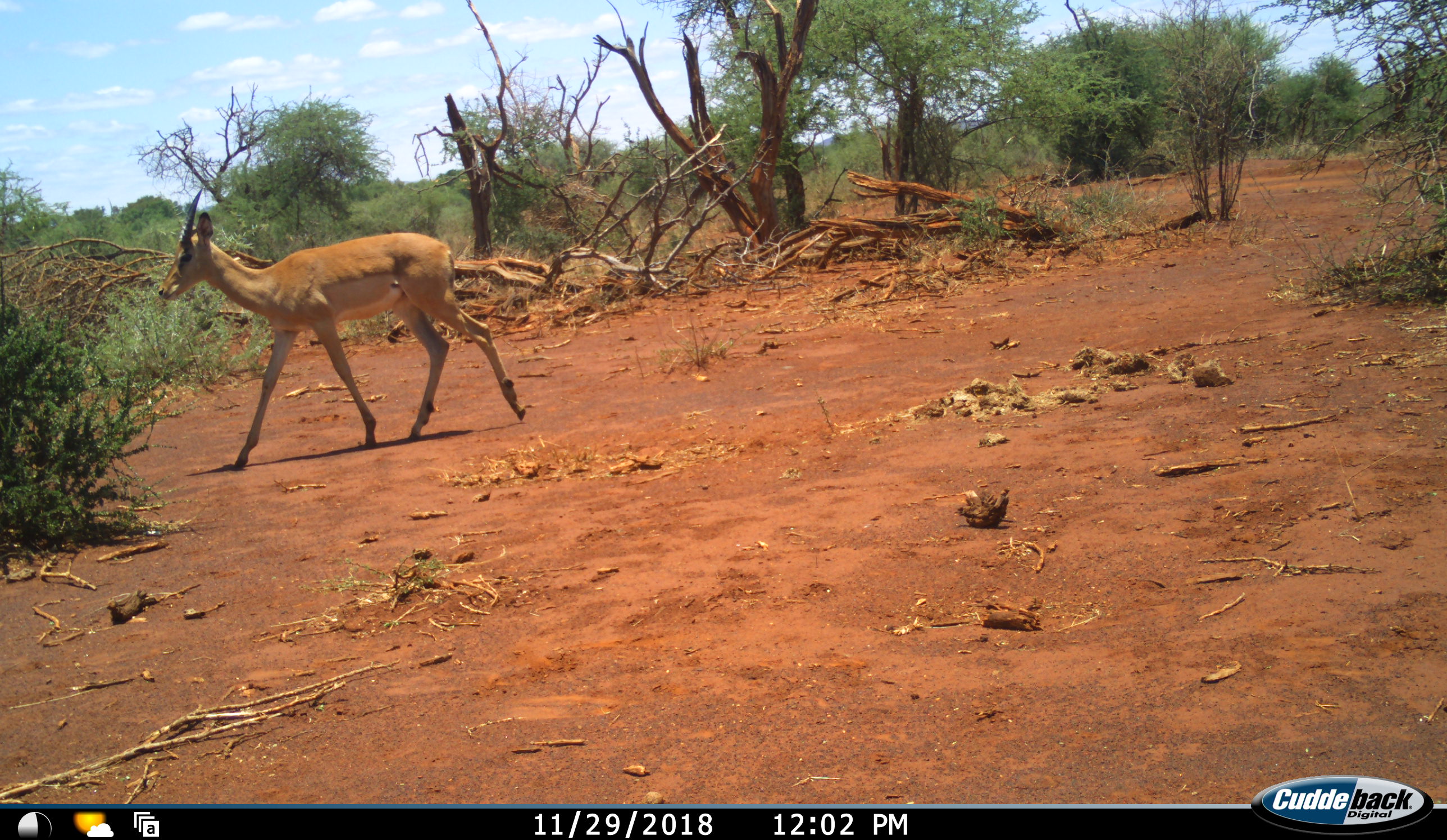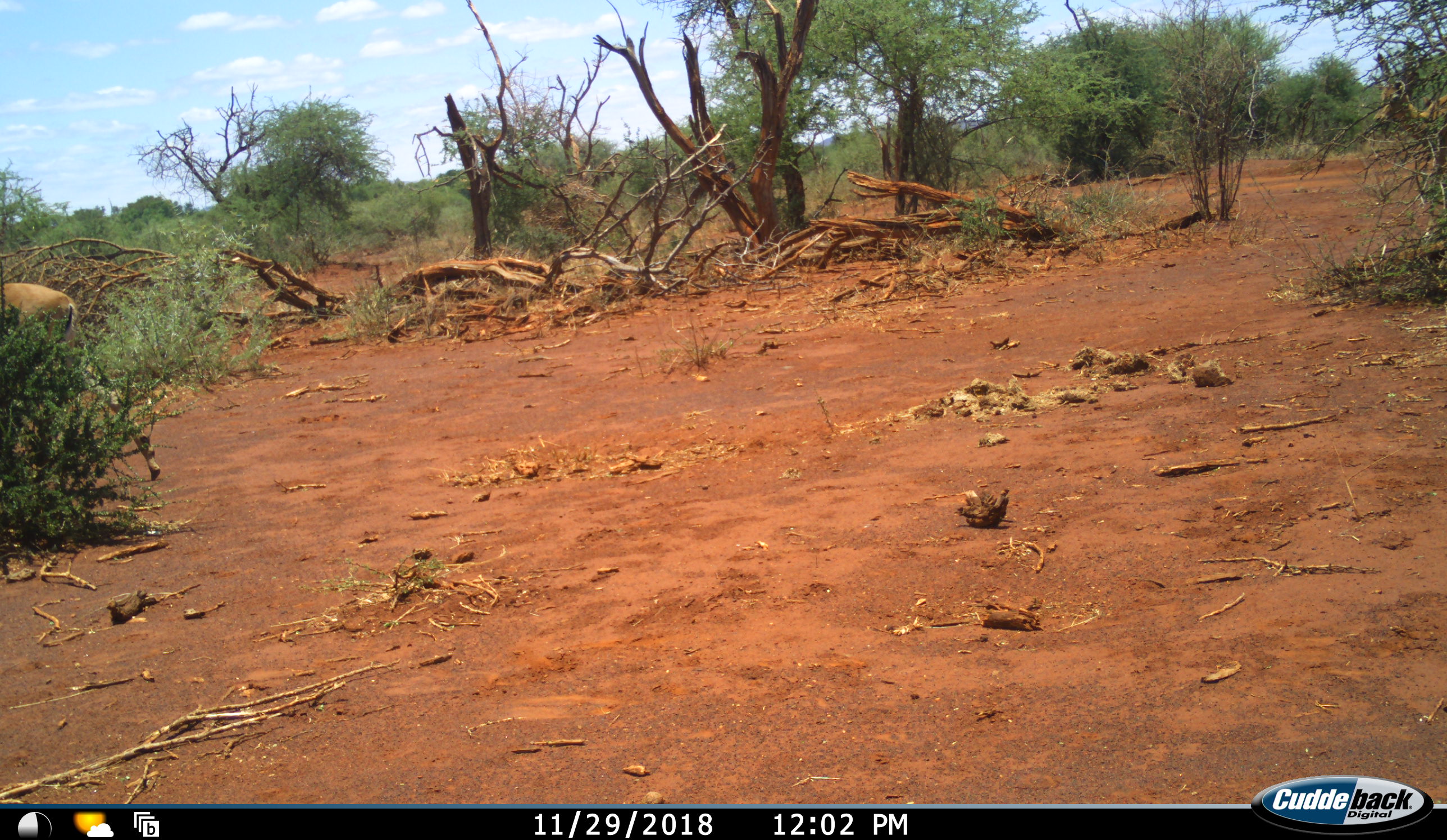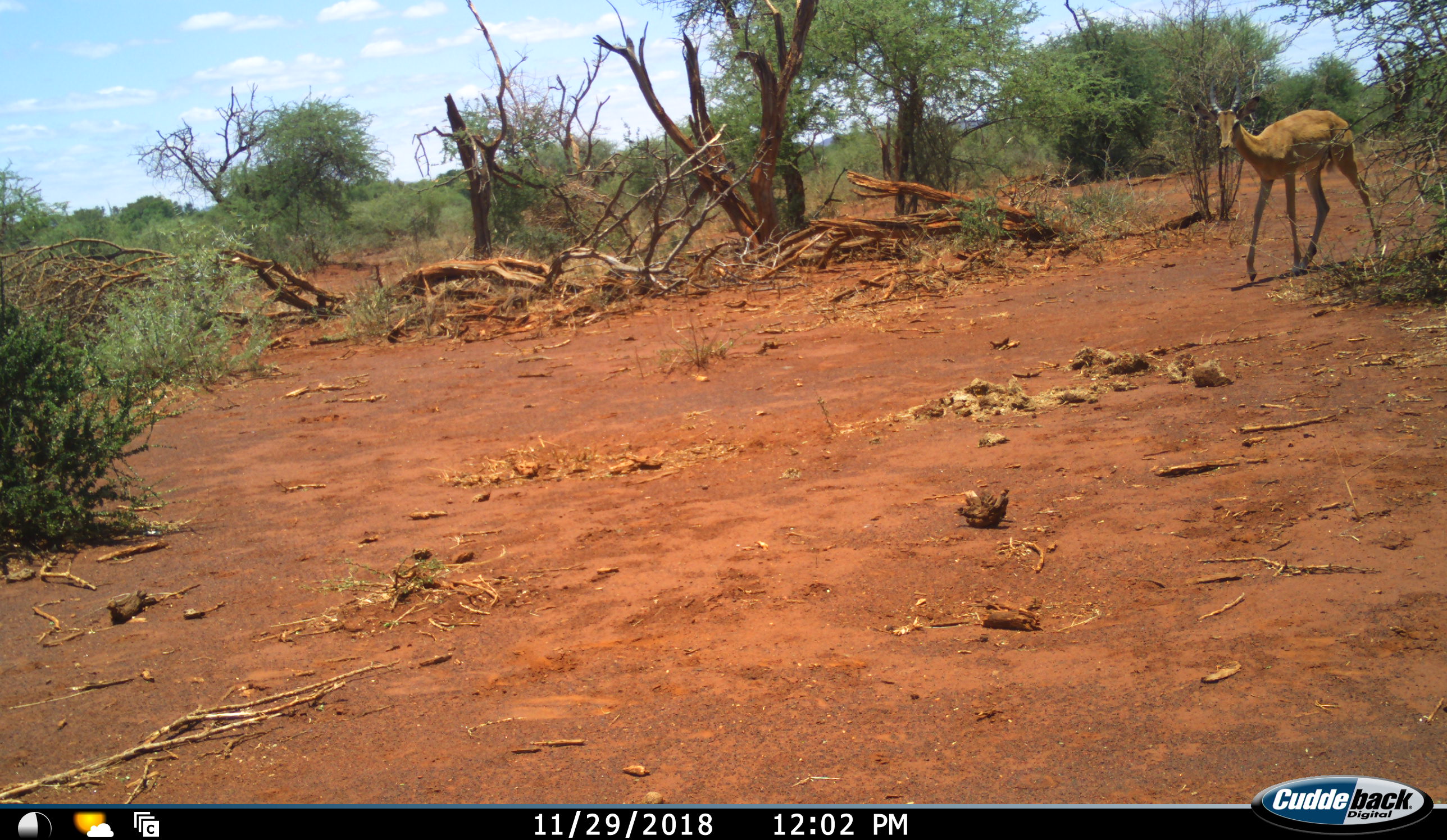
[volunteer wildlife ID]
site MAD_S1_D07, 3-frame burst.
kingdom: Animalia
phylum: Chordata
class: Mammalia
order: Artiodactyla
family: Bovidae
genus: Aepyceros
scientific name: Aepyceros melampus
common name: impala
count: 2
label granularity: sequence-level